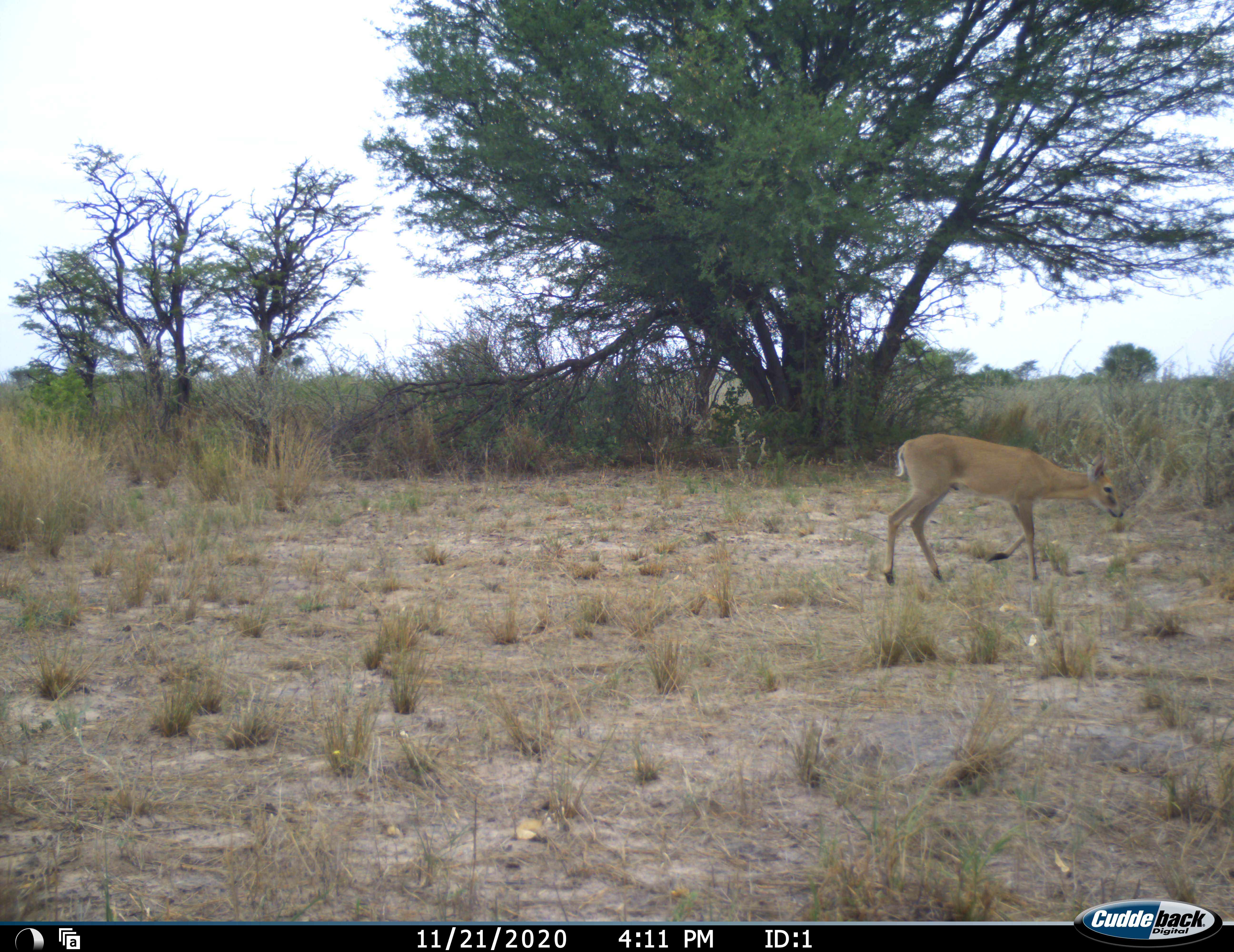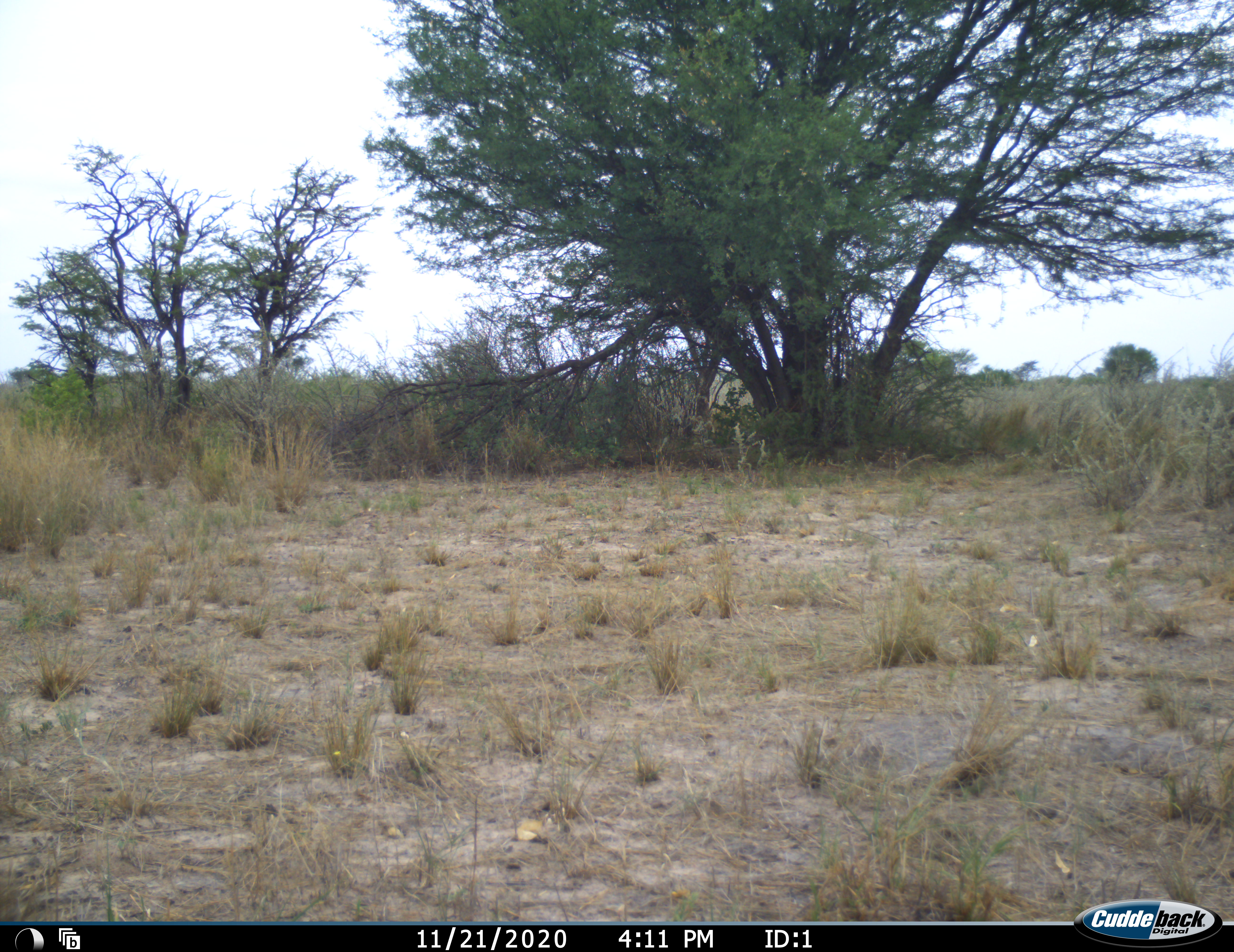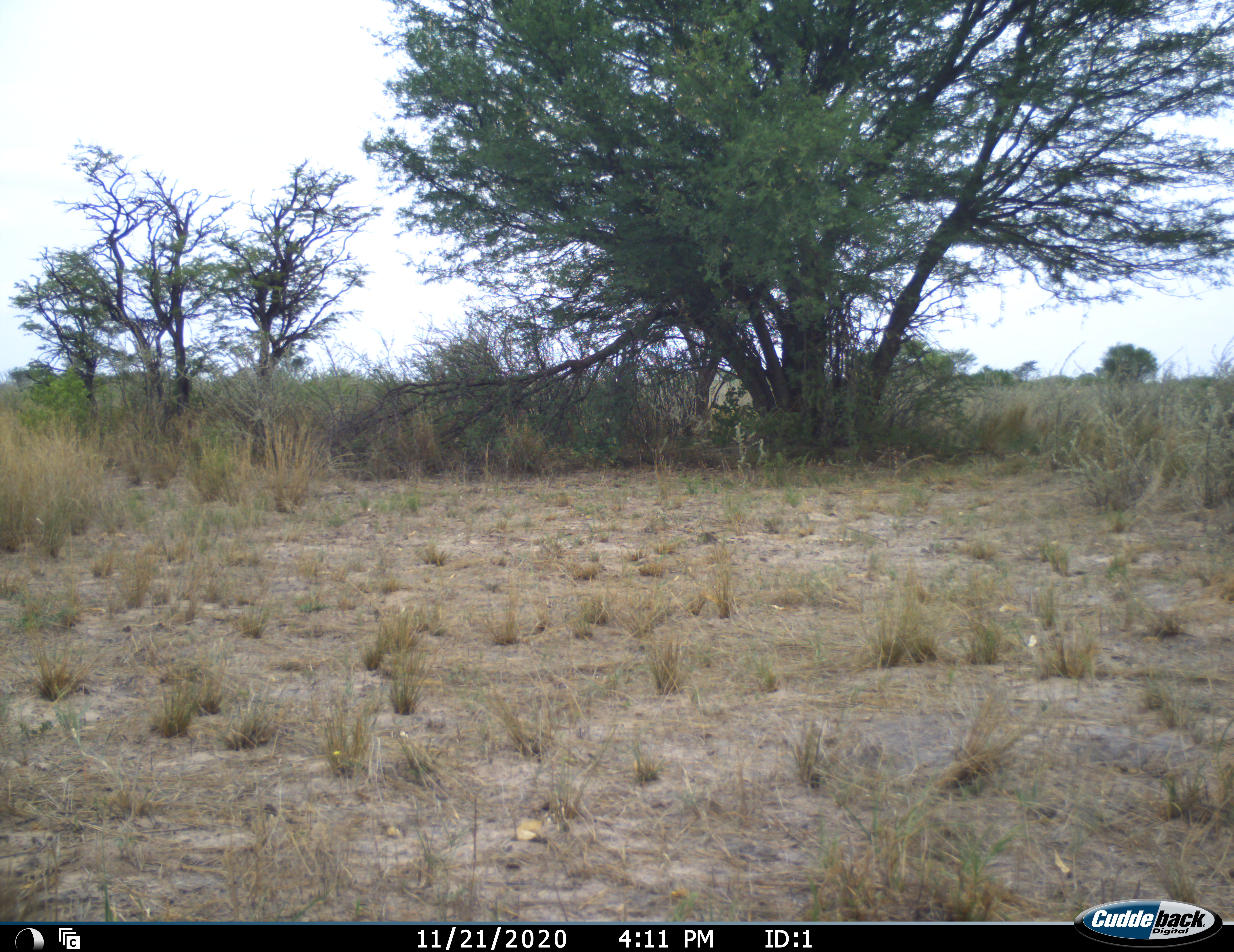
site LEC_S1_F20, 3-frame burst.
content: unidentified animal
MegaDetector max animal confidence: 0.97